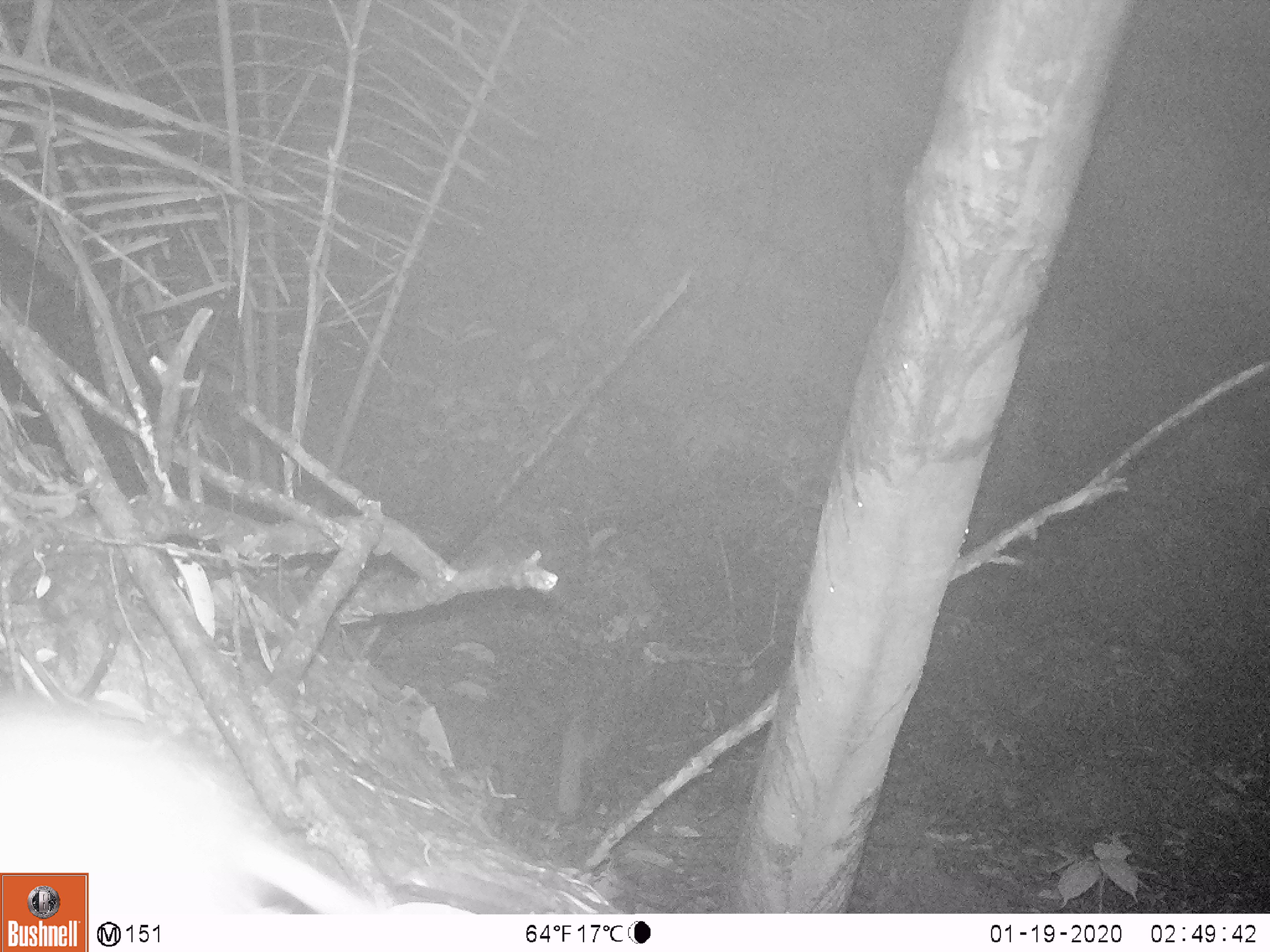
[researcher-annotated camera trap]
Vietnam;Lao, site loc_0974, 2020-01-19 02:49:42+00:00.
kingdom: Animalia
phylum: Chordata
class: Mammalia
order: Rodentia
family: Muridae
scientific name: Muridae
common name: old-world mice and rats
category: unidentified murid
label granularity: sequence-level